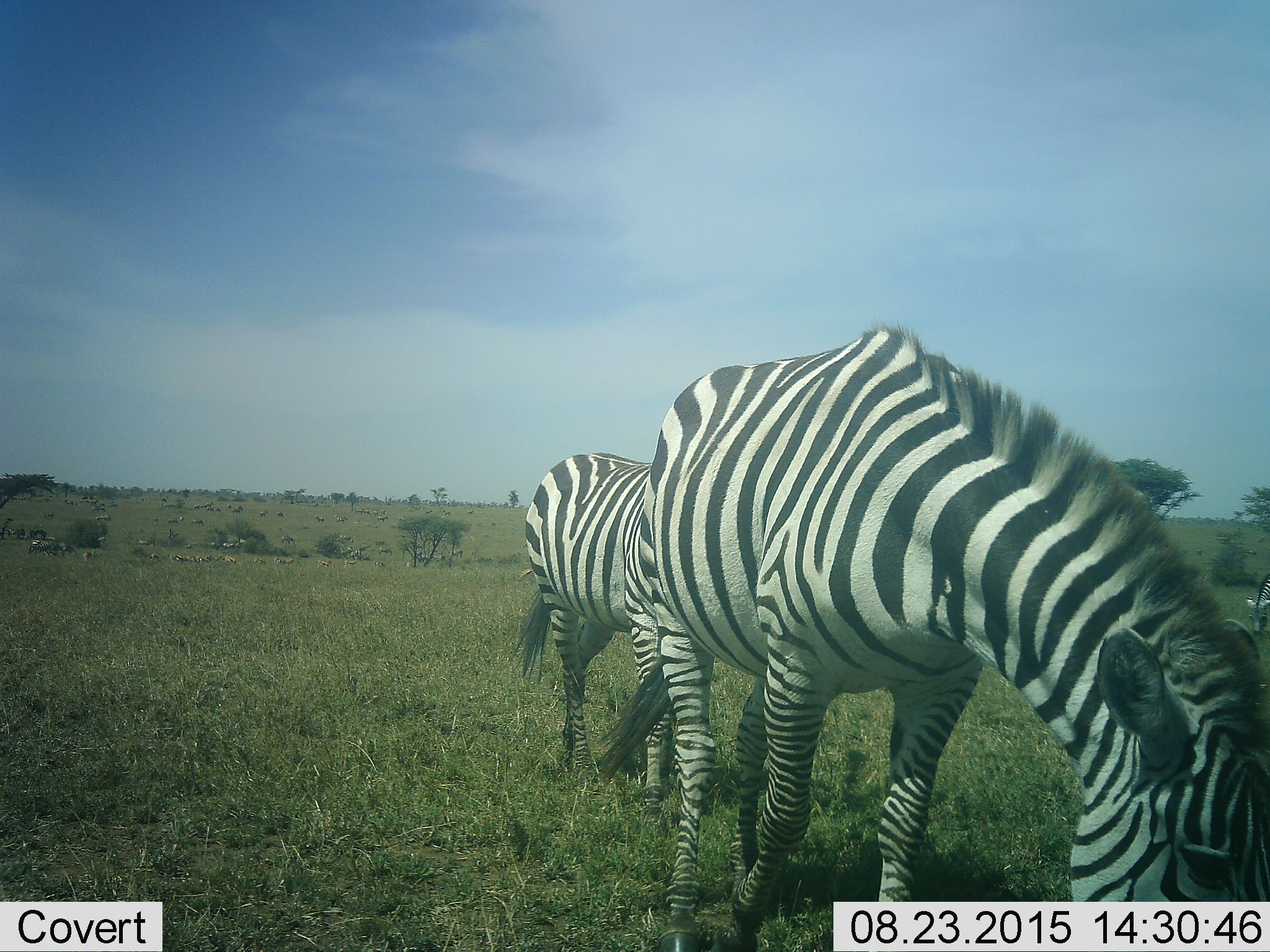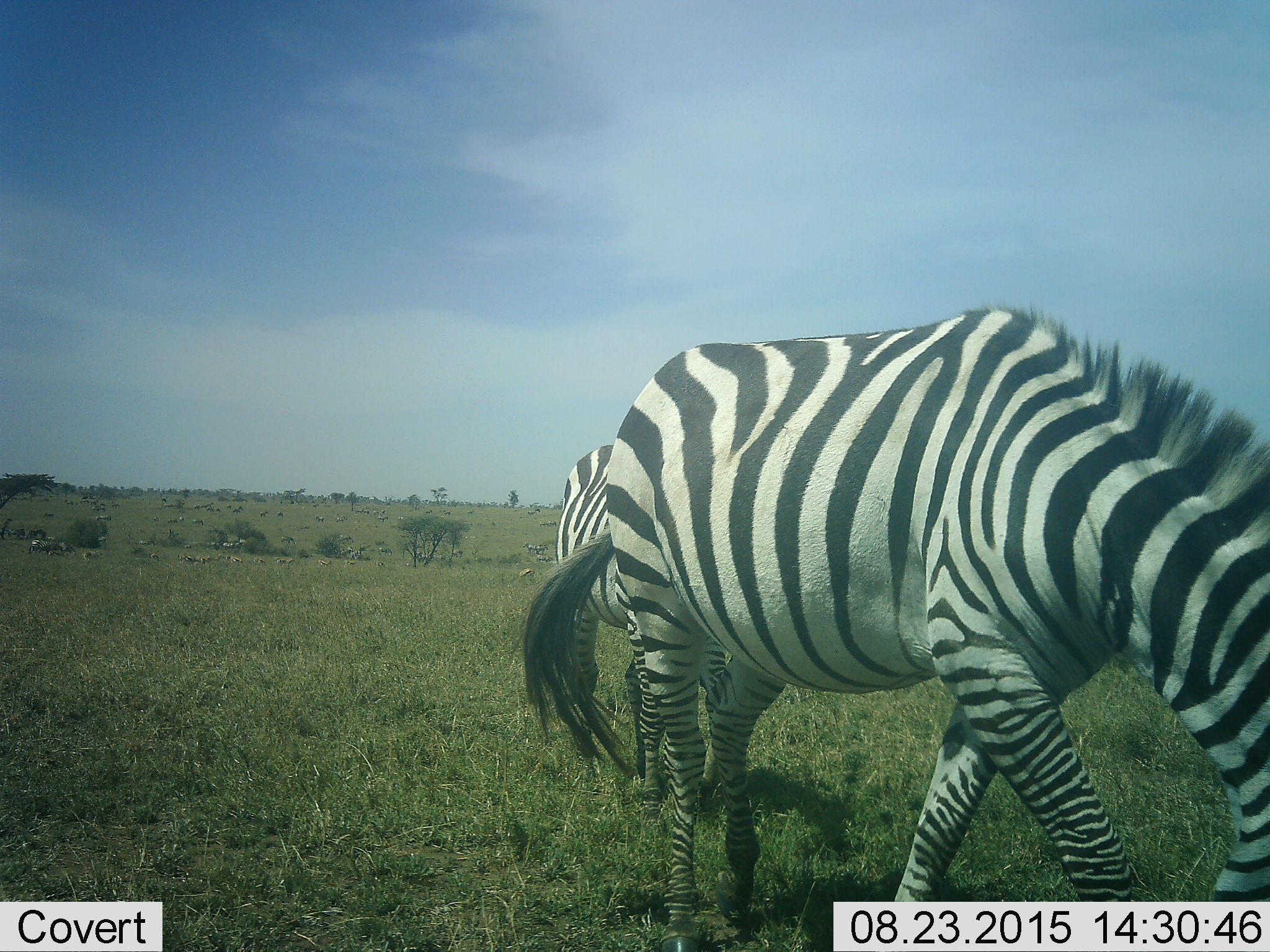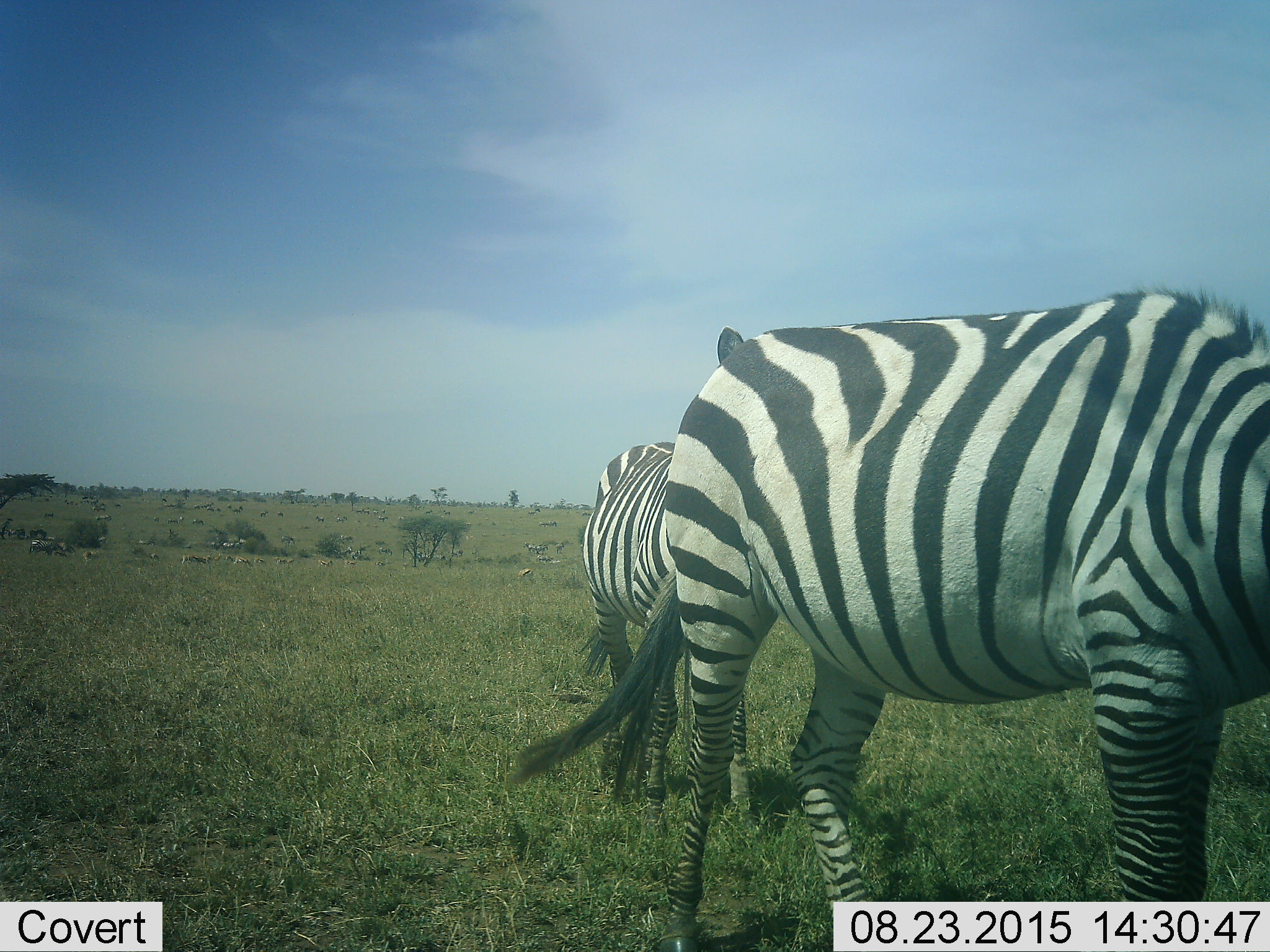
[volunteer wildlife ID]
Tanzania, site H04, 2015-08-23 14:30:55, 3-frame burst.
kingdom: Animalia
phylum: Chordata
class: Mammalia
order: Artiodactyla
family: Bovidae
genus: Eudorcas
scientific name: Eudorcas thomsonii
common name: thomson's gazelle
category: gazellethomsons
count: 11-50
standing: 75%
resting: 0%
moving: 75%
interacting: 0%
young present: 0%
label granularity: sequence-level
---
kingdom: Animalia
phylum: Chordata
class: Mammalia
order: Artiodactyla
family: Bovidae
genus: Connochaetes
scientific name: Connochaetes taurinus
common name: blue wildebeest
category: wildebeest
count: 51+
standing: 75%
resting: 0%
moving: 50%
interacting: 0%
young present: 25%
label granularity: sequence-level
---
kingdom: Animalia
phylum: Chordata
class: Mammalia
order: Perissodactyla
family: Equidae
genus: Equus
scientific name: Equus quagga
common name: plains zebra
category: zebra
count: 5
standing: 12%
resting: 0%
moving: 50%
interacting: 0%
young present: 0%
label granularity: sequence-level